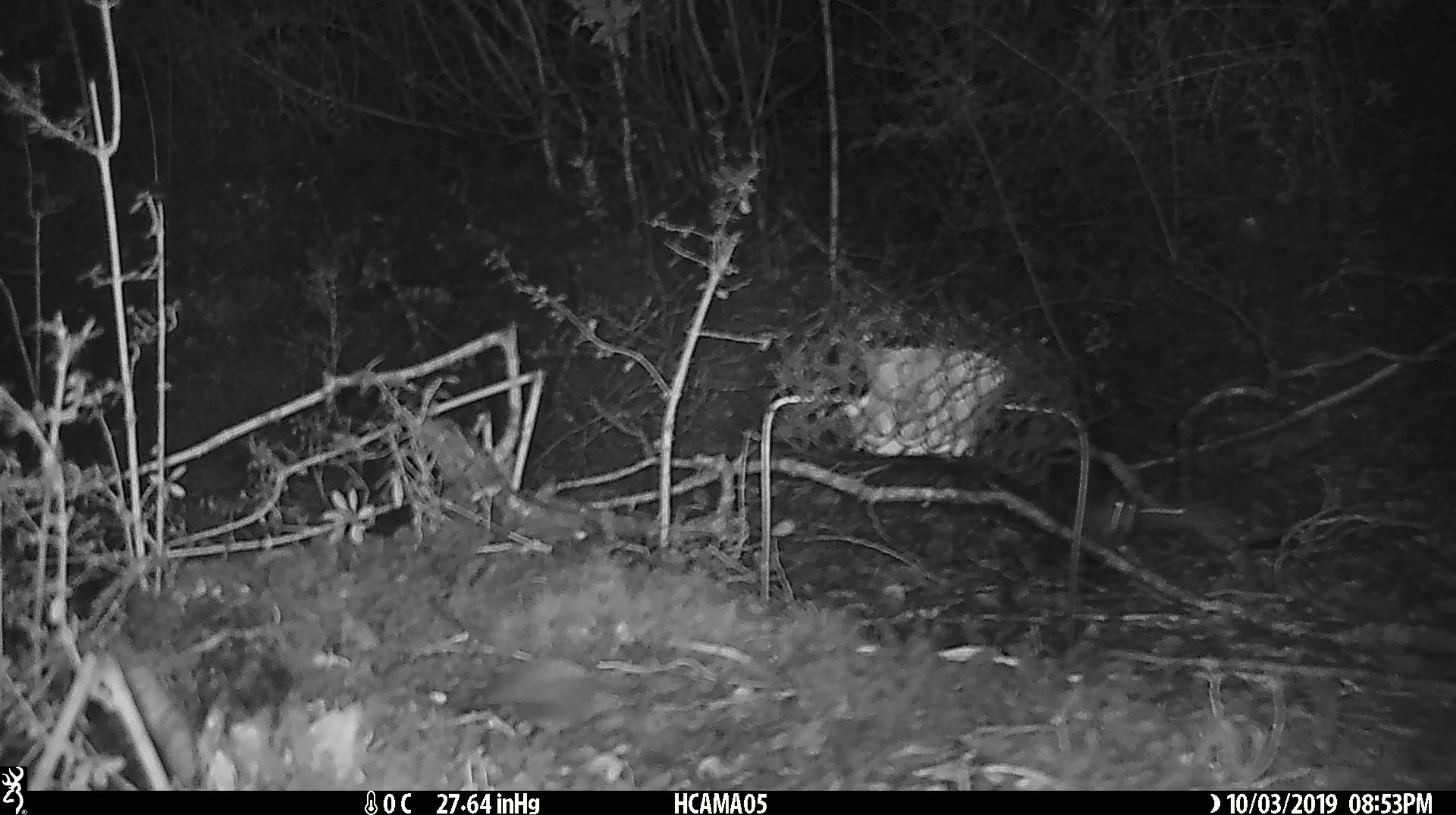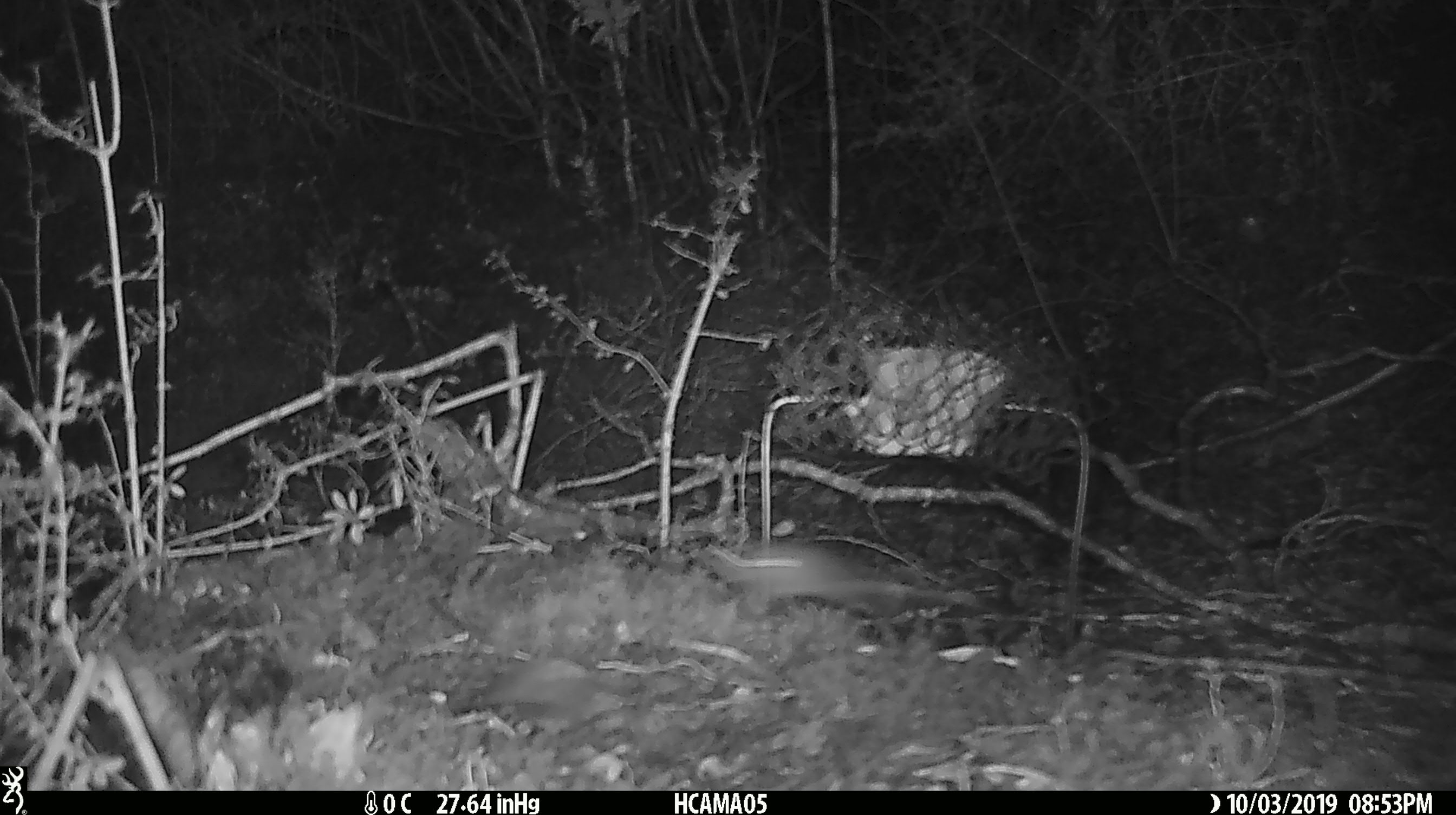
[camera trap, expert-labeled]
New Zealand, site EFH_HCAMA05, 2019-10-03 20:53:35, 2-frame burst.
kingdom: Animalia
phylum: Chordata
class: Mammalia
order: Rodentia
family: Muridae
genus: Mus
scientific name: Mus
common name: mouse